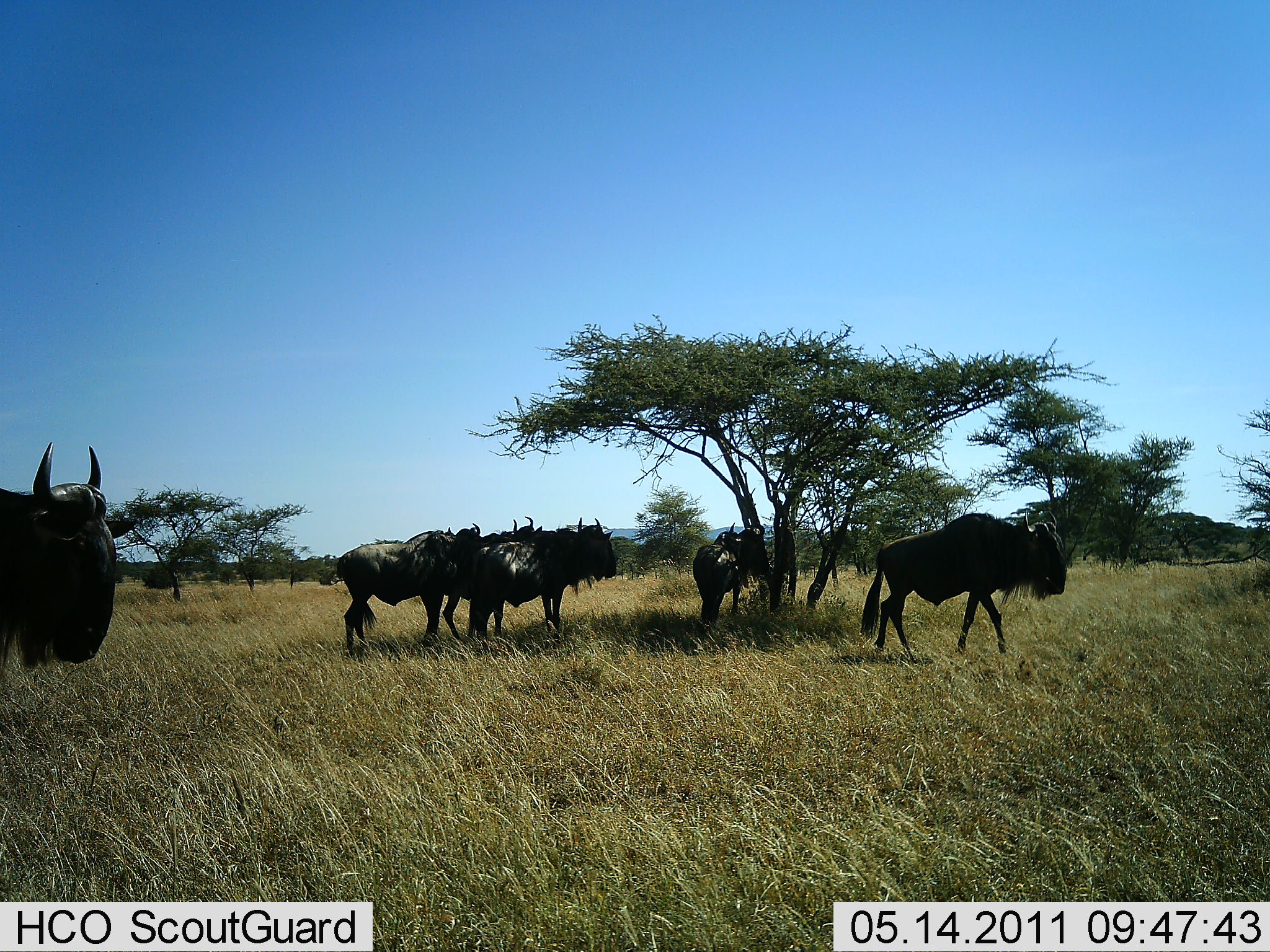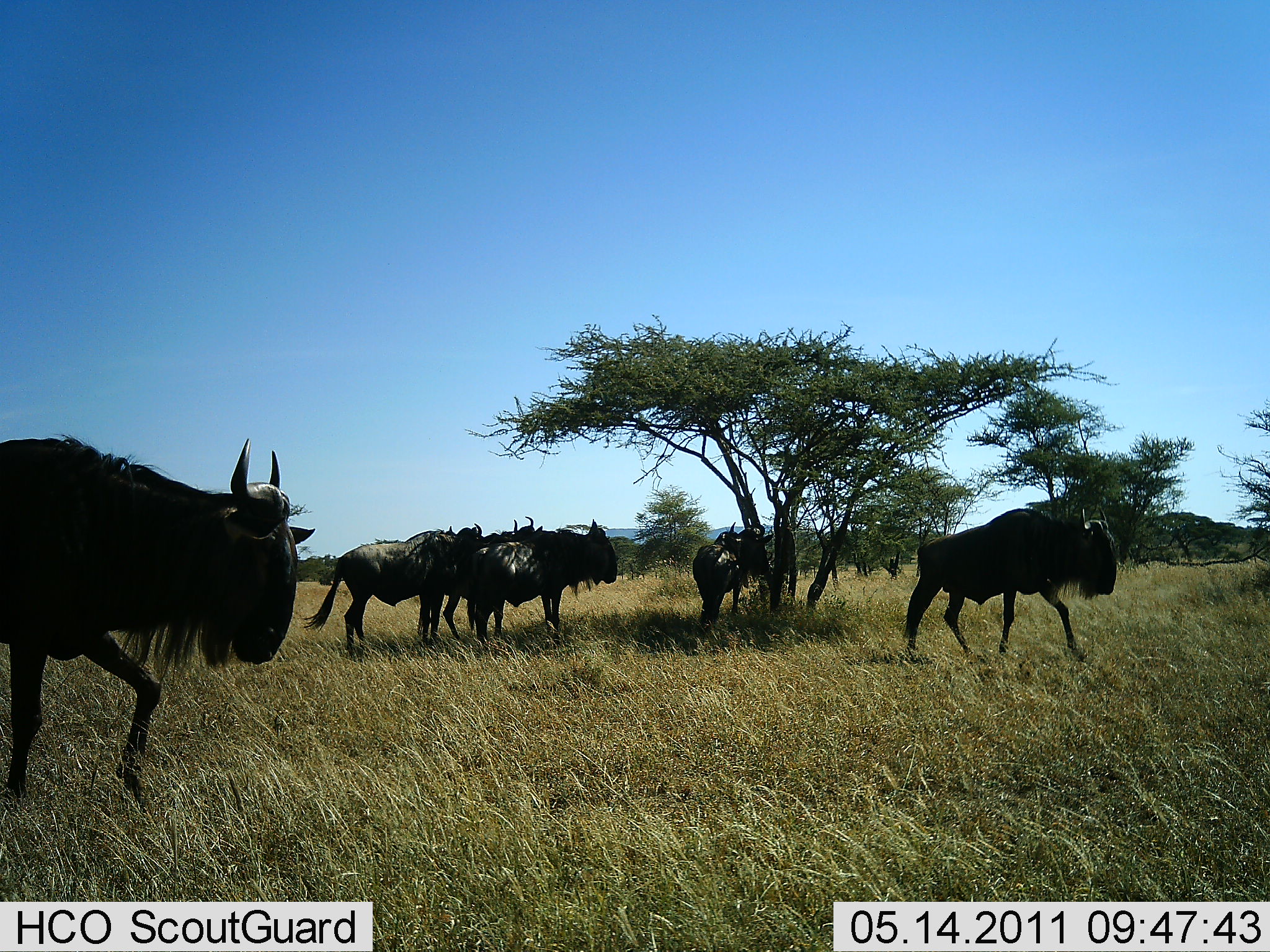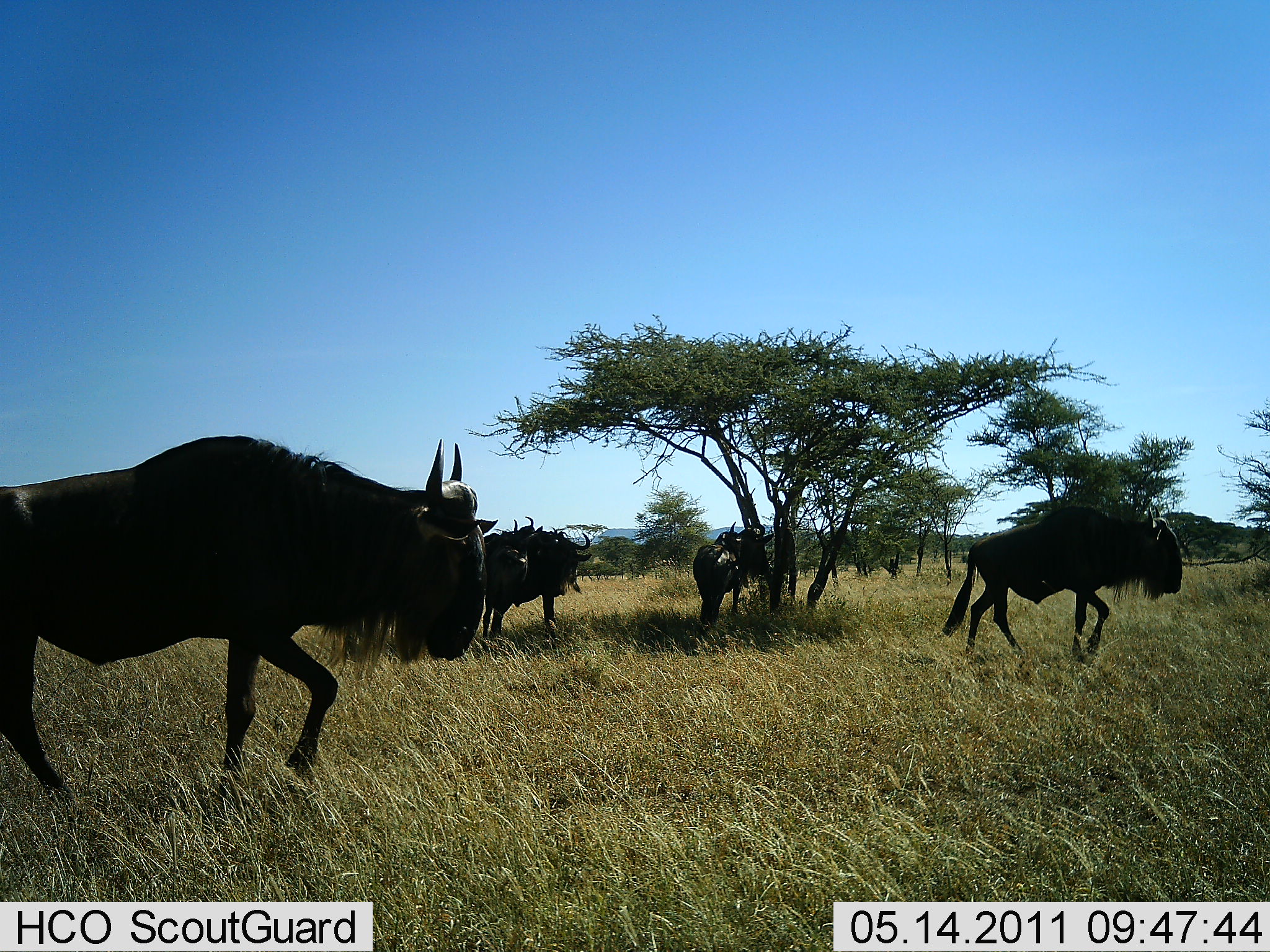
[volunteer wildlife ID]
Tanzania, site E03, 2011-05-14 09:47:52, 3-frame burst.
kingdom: Animalia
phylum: Chordata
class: Mammalia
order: Artiodactyla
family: Bovidae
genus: Connochaetes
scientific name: Connochaetes taurinus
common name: blue wildebeest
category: wildebeest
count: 6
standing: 85%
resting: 0%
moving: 100%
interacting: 0%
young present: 0%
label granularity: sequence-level